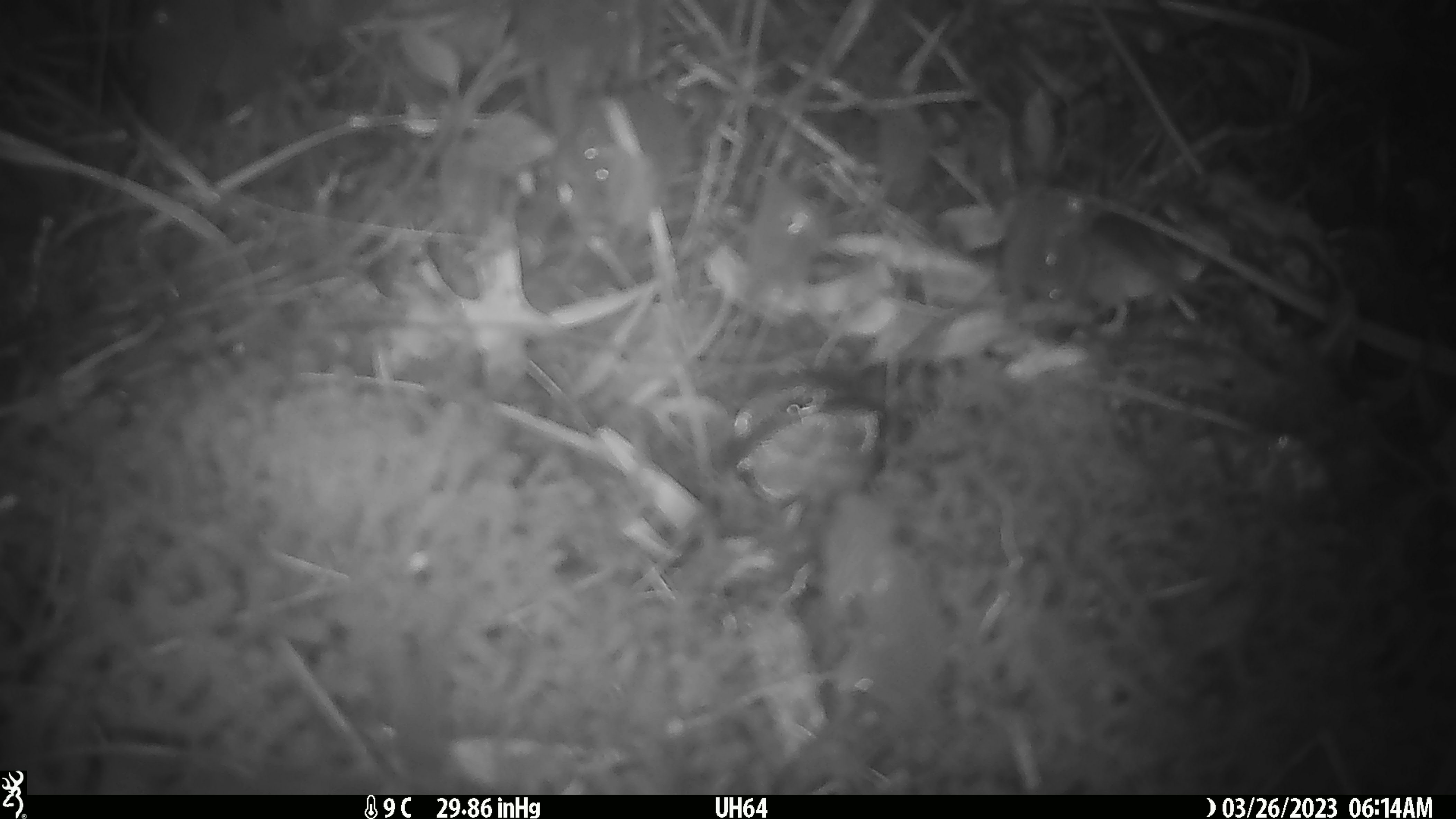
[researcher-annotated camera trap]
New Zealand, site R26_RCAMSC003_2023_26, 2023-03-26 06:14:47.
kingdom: Animalia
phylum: Chordata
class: Mammalia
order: Rodentia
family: Muridae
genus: Mus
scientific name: Mus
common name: mouse